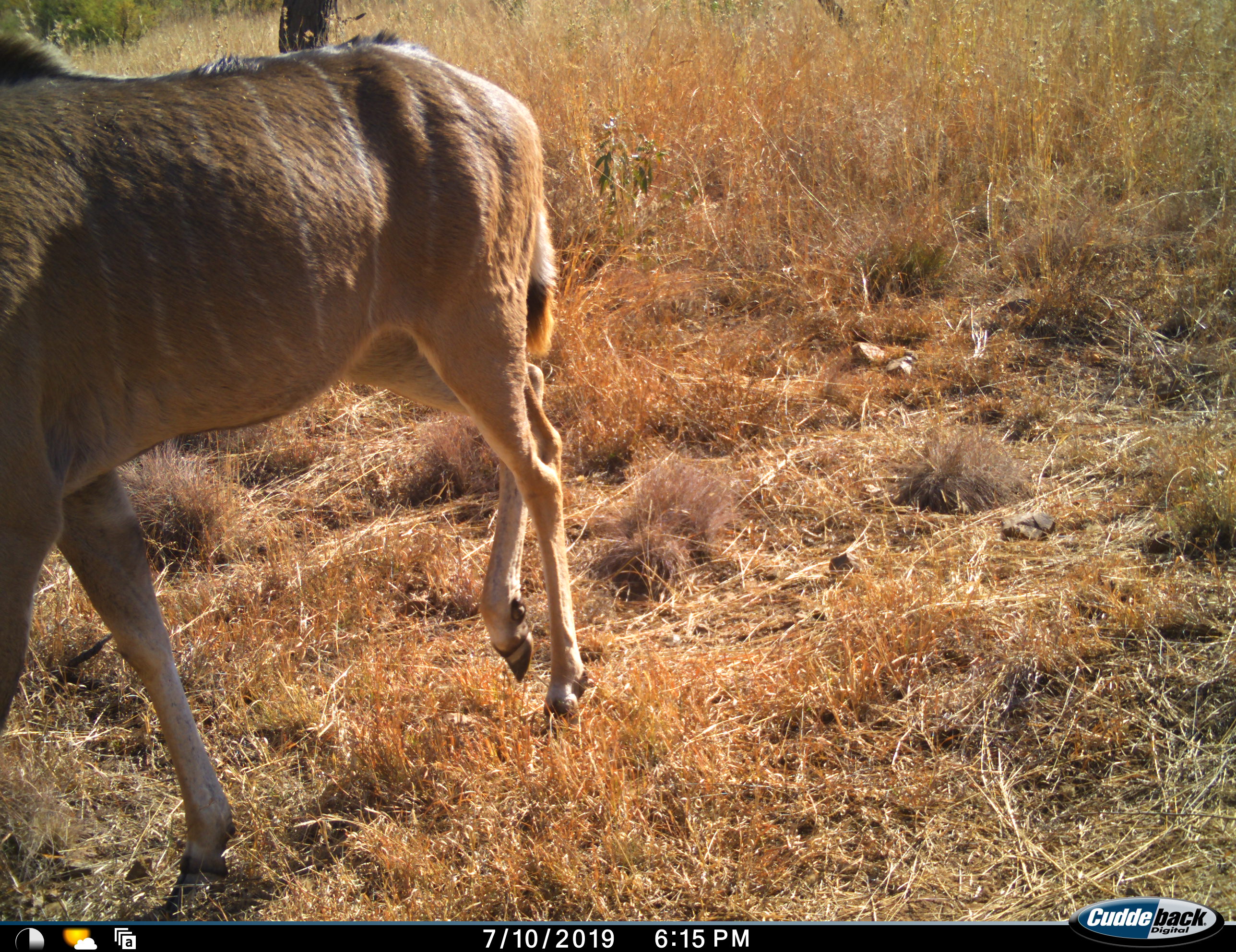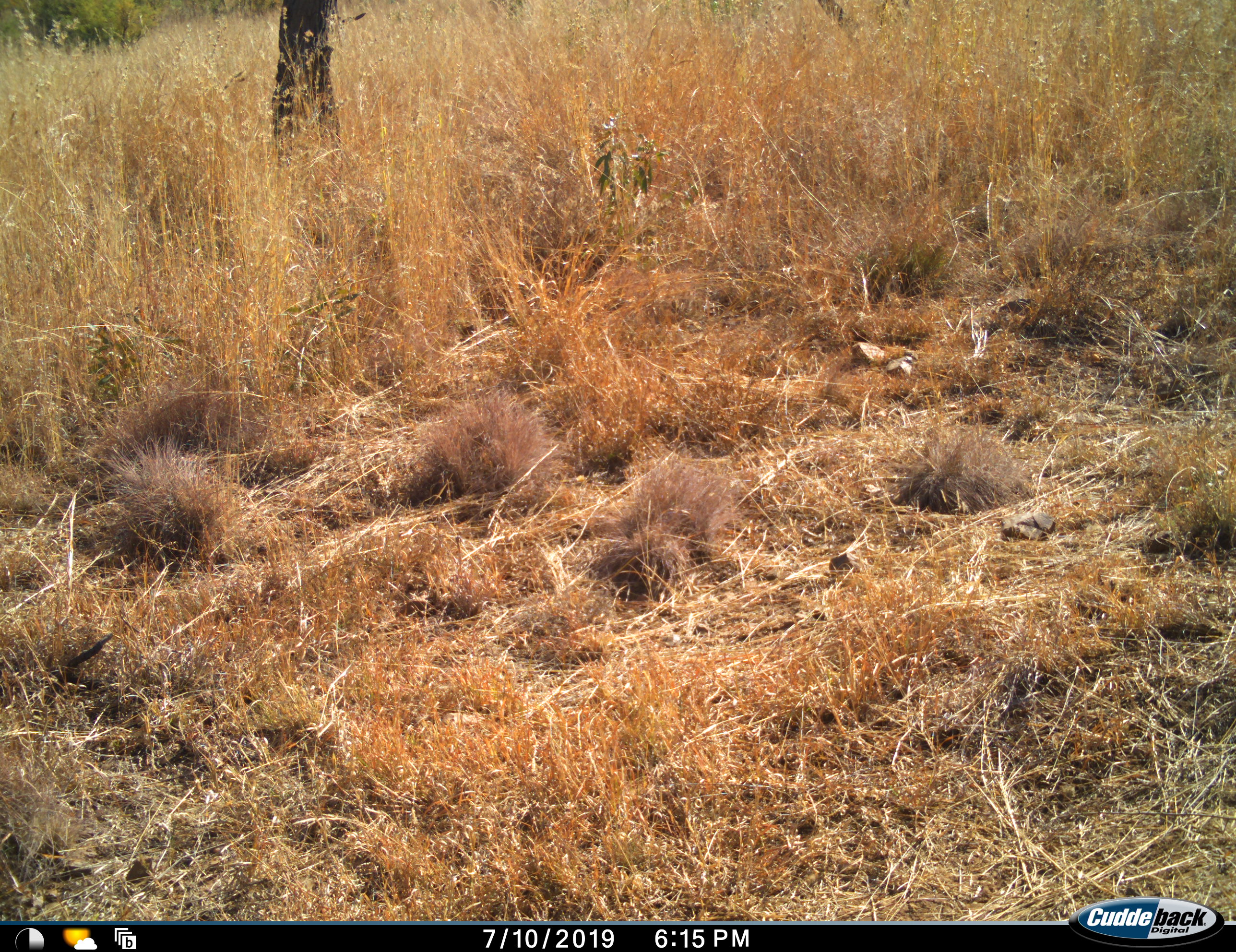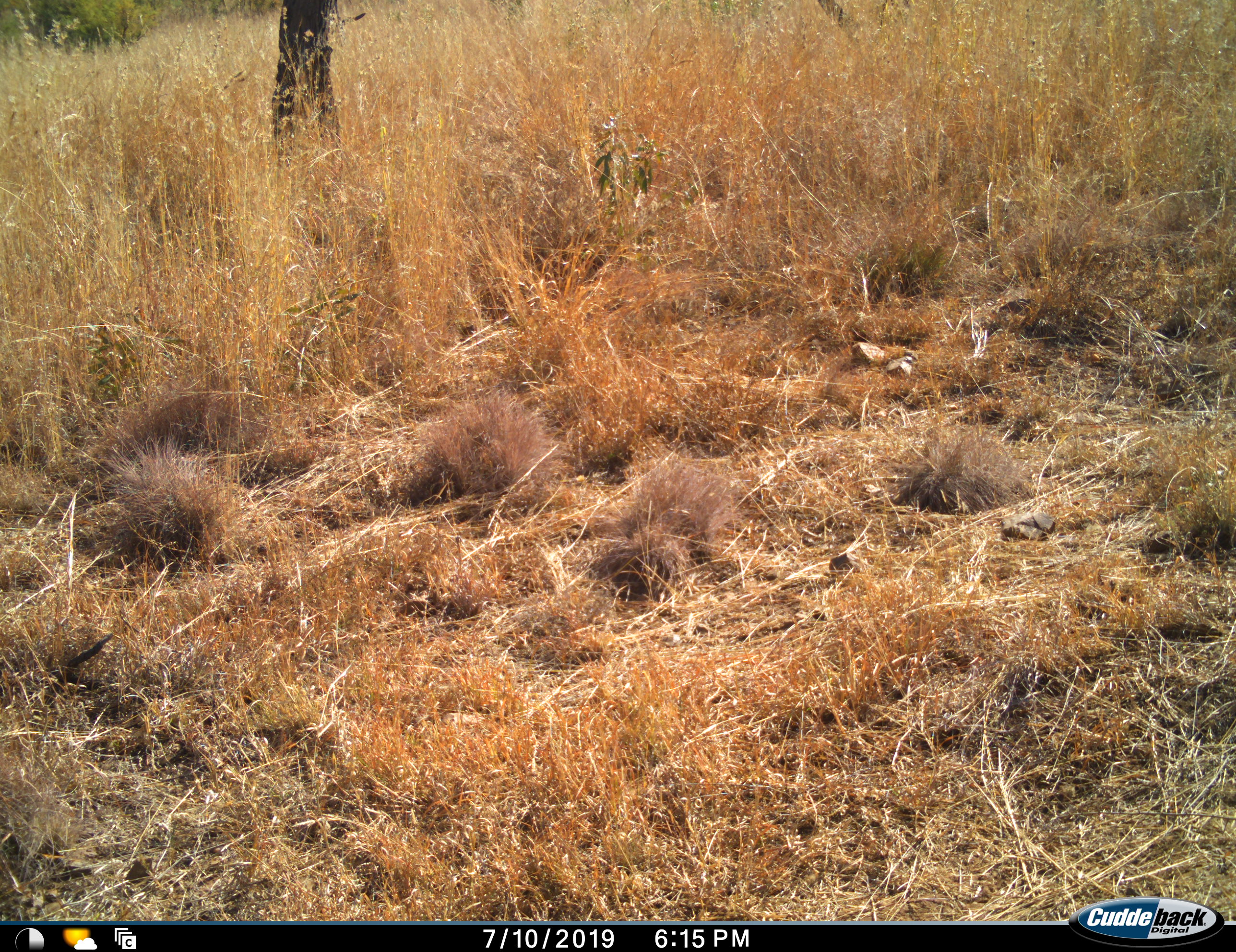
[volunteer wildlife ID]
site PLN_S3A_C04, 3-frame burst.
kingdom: Animalia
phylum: Chordata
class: Mammalia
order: Artiodactyla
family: Bovidae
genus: Tragelaphus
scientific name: Tragelaphus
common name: kudu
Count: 1.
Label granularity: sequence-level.